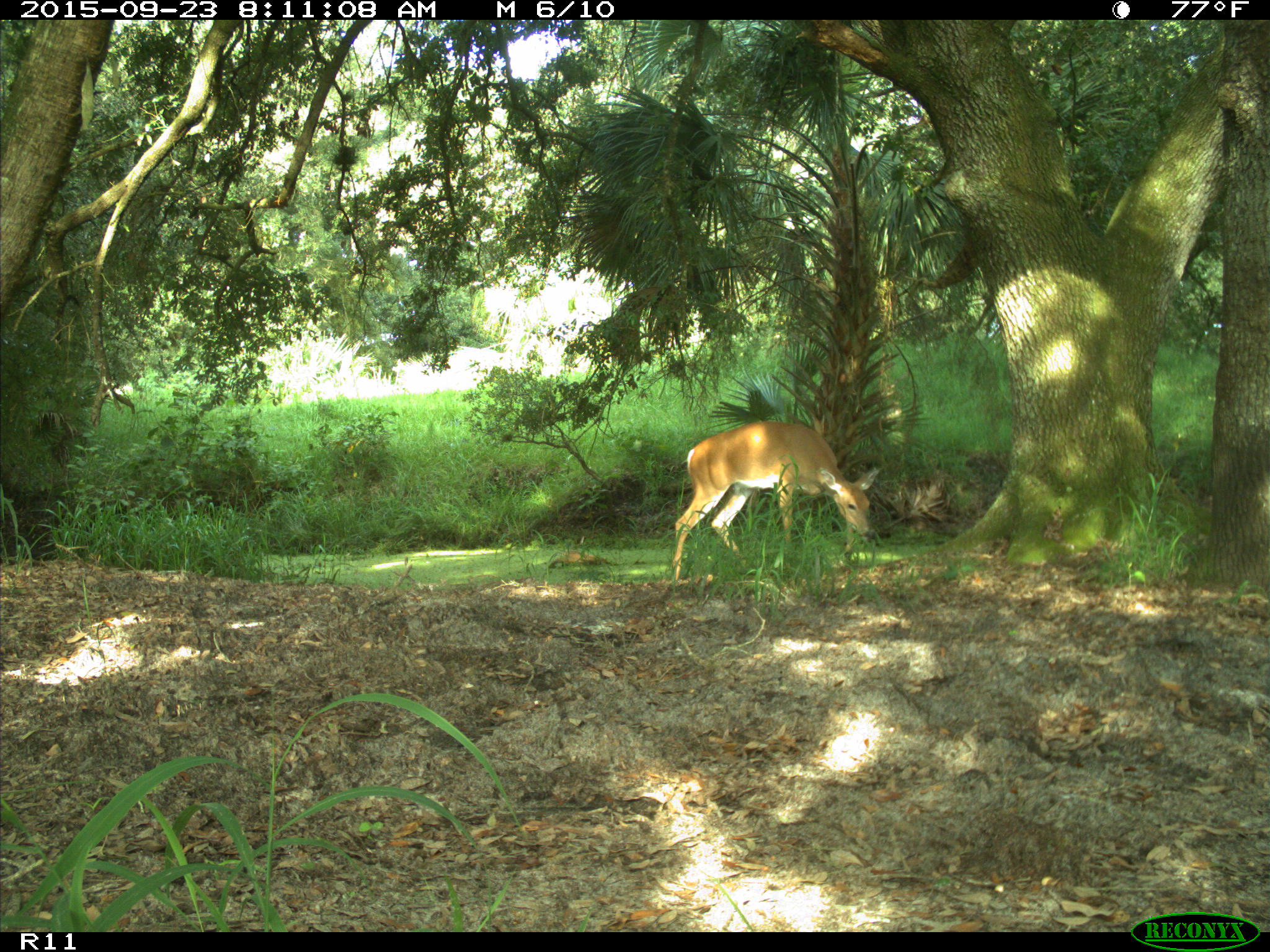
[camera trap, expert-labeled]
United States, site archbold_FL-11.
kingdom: Animalia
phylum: Chordata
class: Mammalia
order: Artiodactyla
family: Cervidae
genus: Odocoileus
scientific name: Odocoileus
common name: deer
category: unidentified deer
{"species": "unidentified deer (deer) (Odocoileus)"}